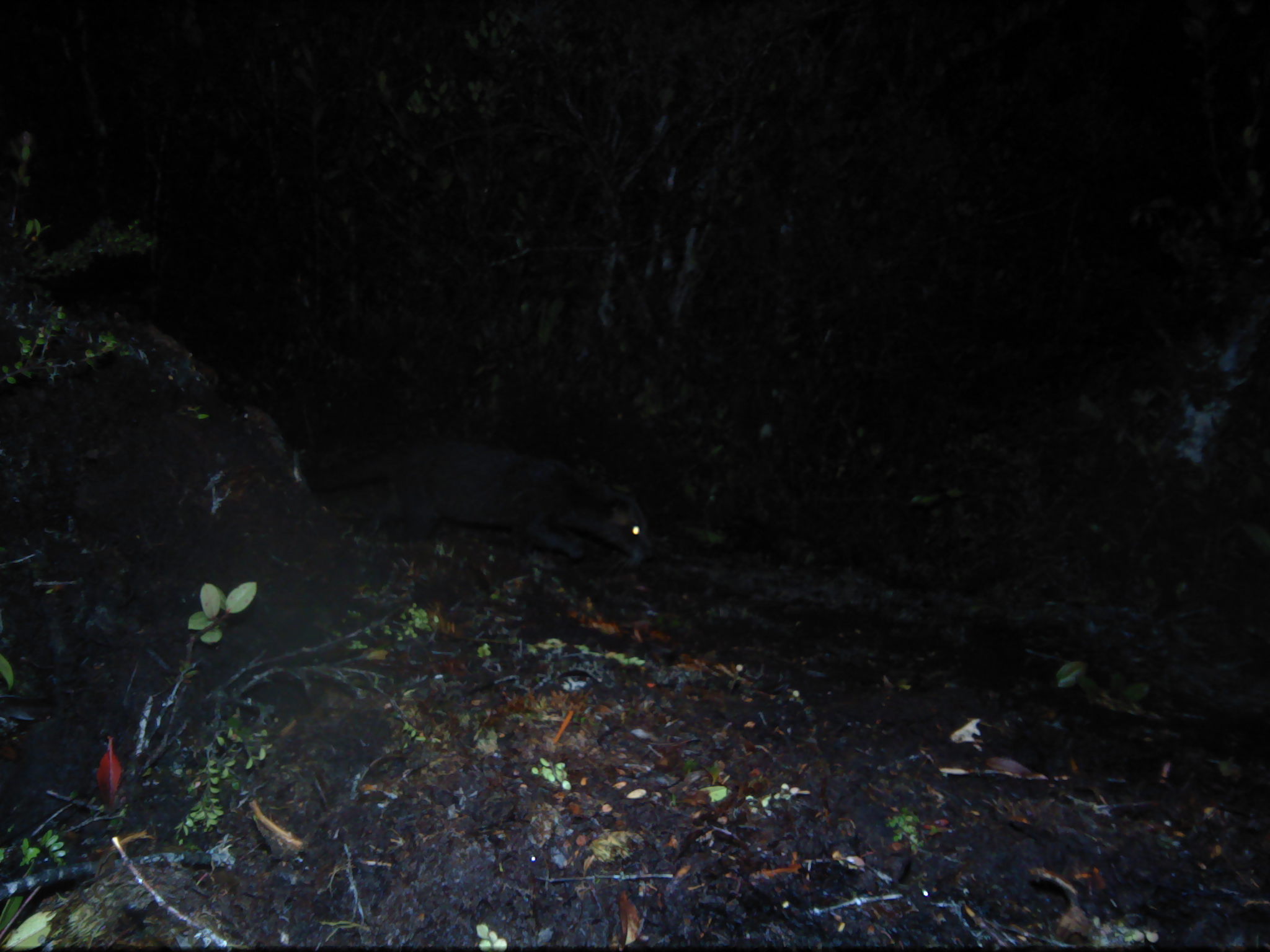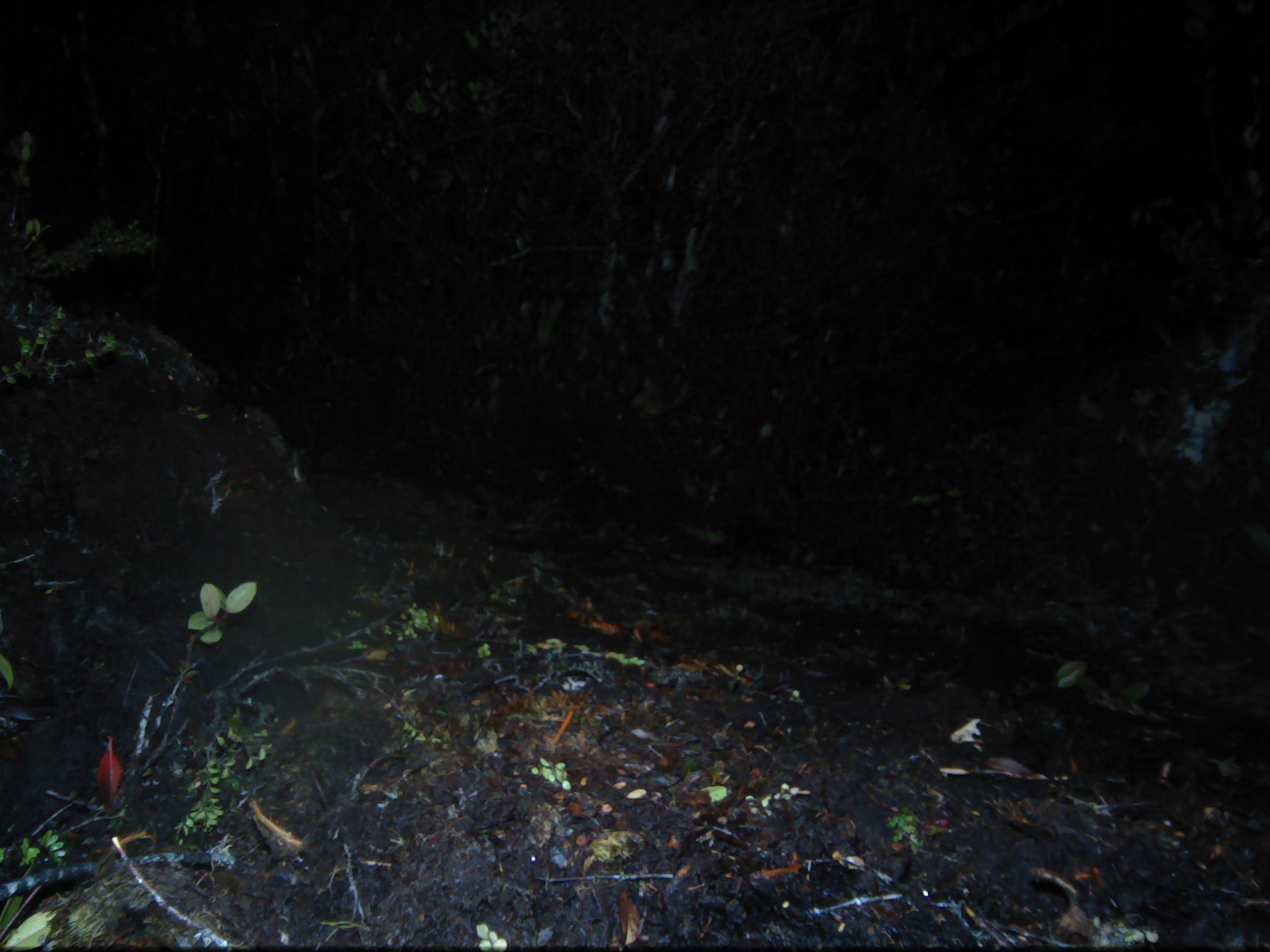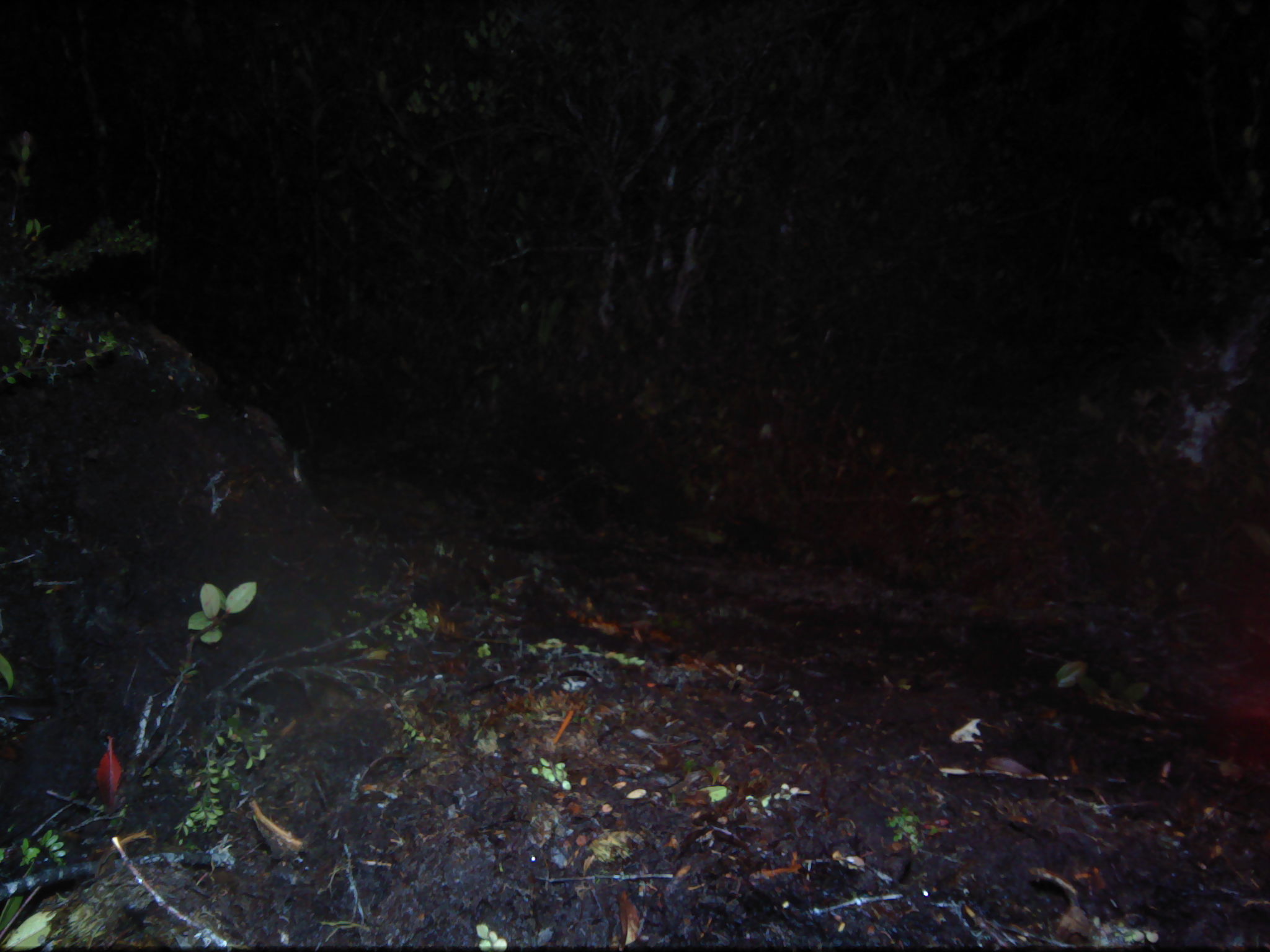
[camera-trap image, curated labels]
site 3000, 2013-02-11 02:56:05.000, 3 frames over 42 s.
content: unidentified animal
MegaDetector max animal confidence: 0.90